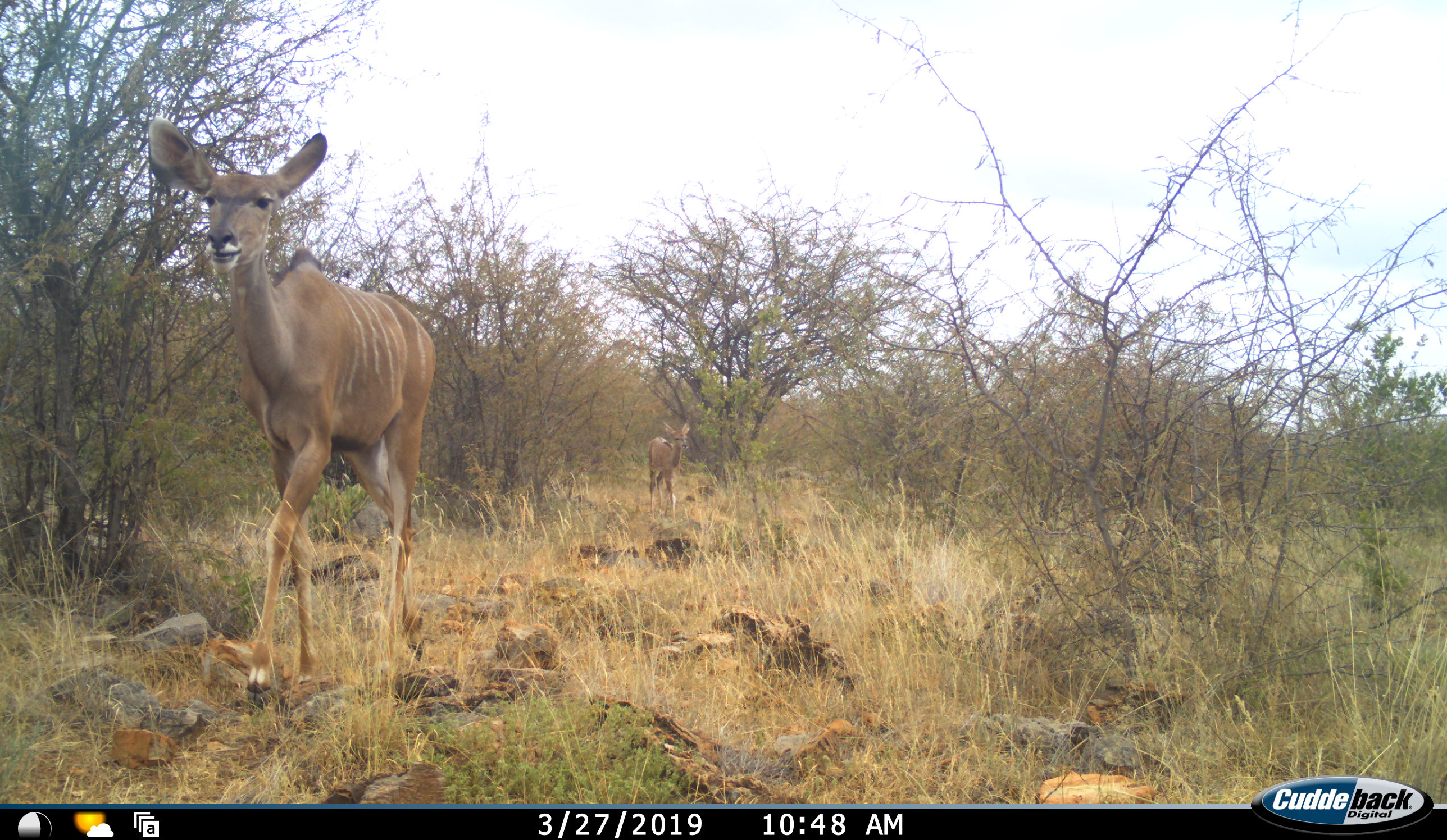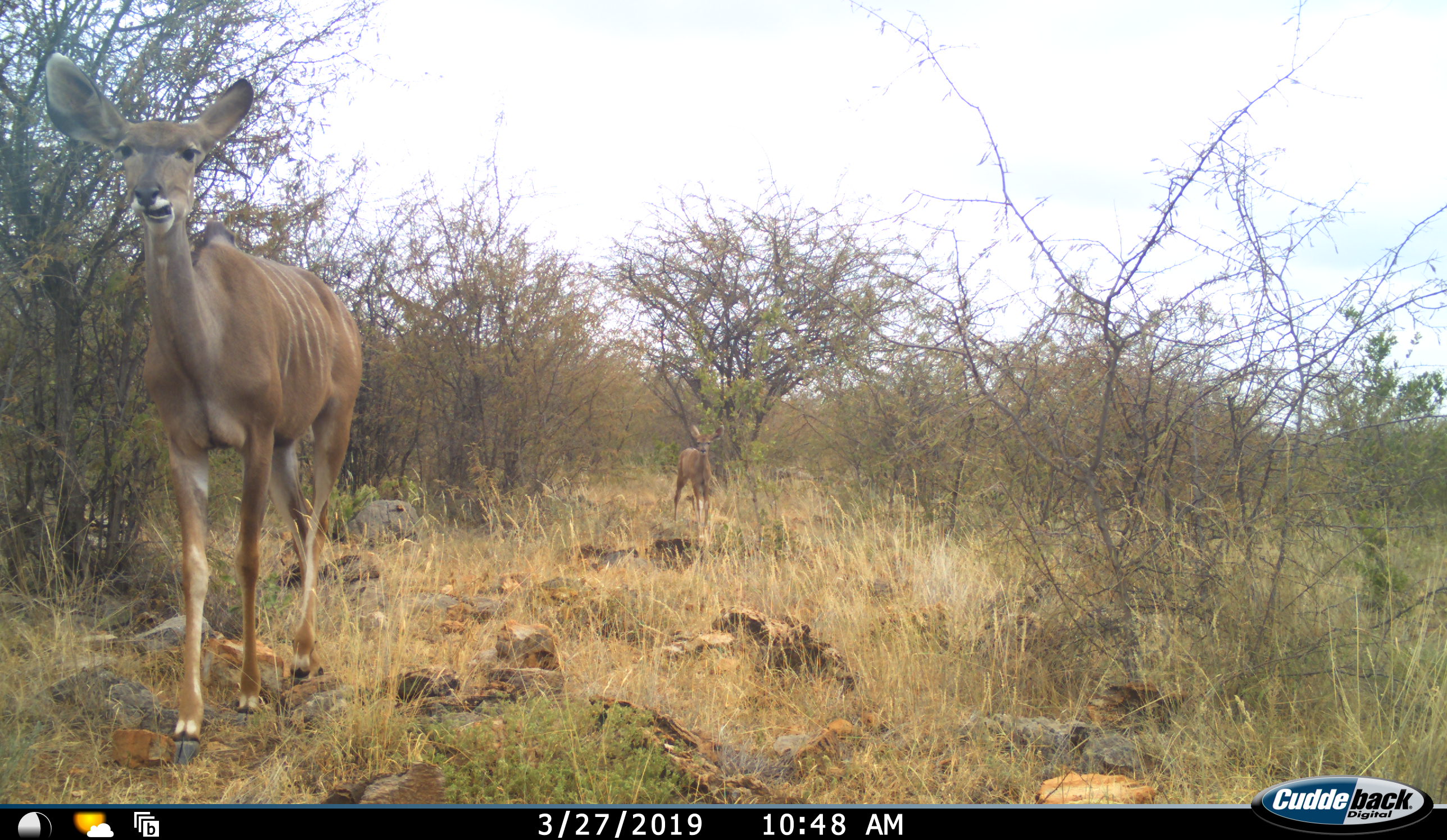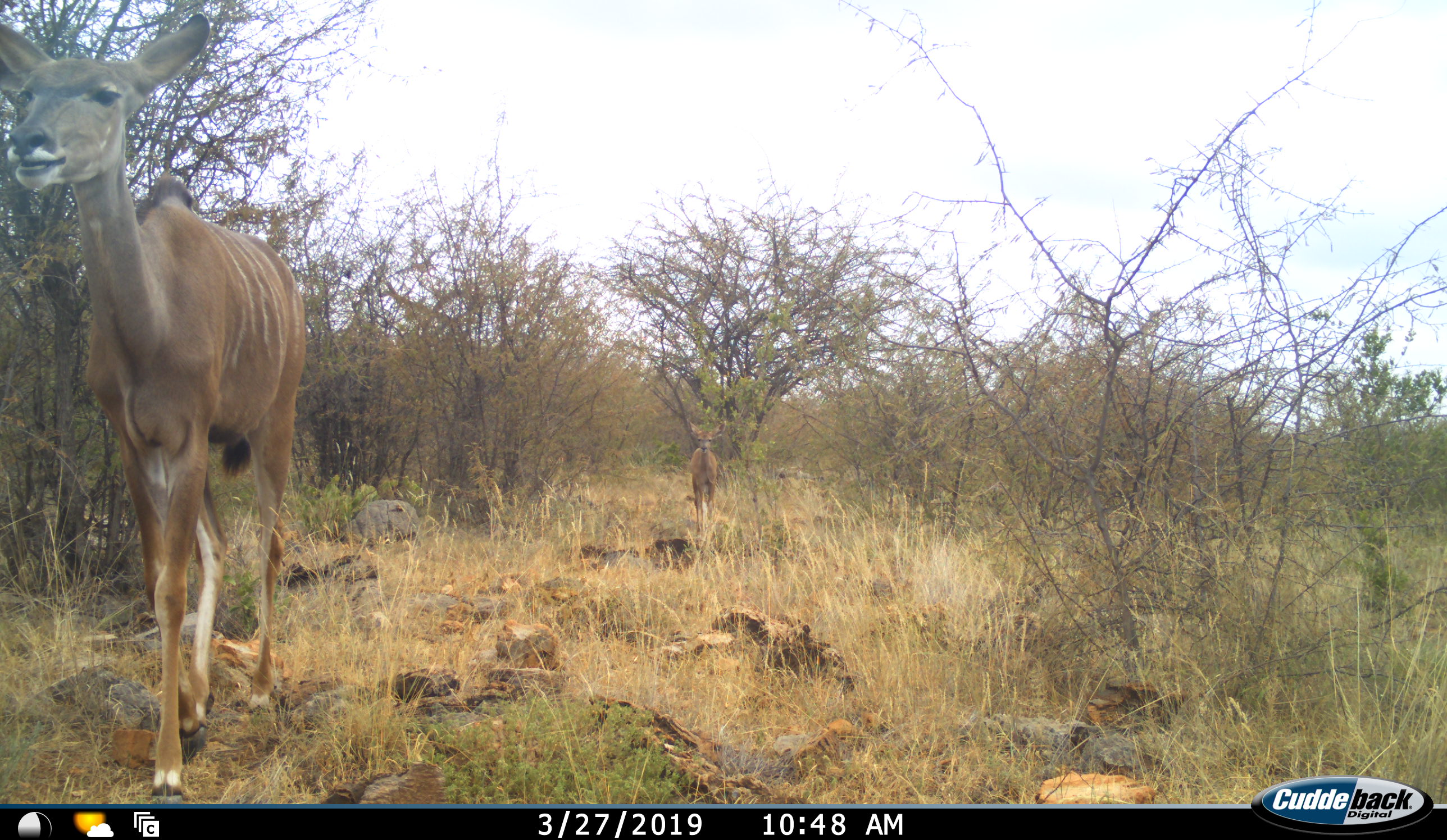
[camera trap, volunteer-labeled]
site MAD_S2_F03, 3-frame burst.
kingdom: Animalia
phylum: Chordata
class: Mammalia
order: Artiodactyla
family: Bovidae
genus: Tragelaphus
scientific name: Tragelaphus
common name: kudu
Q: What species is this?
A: Kudu (Tragelaphus).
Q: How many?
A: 2.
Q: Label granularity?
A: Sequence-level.